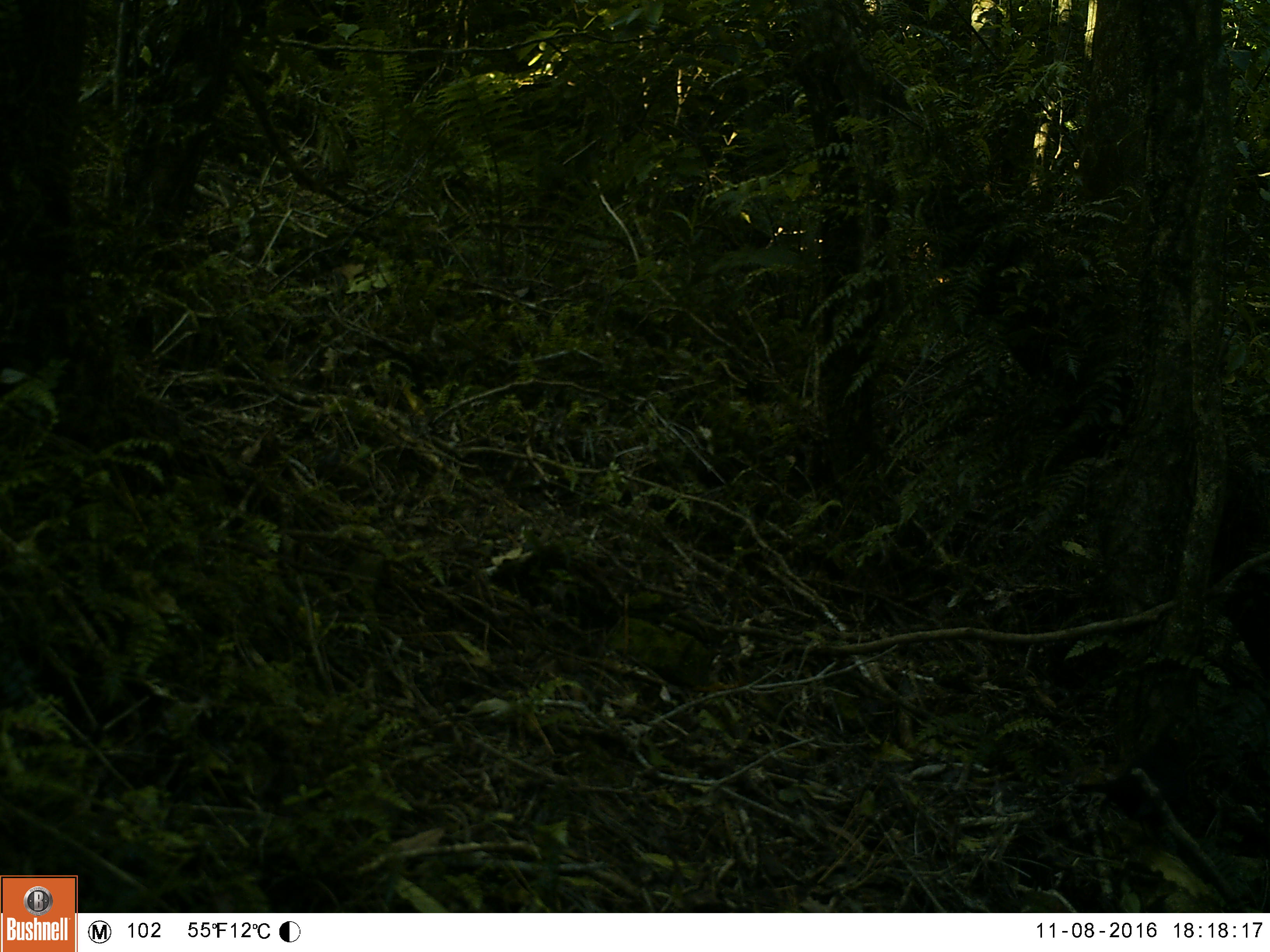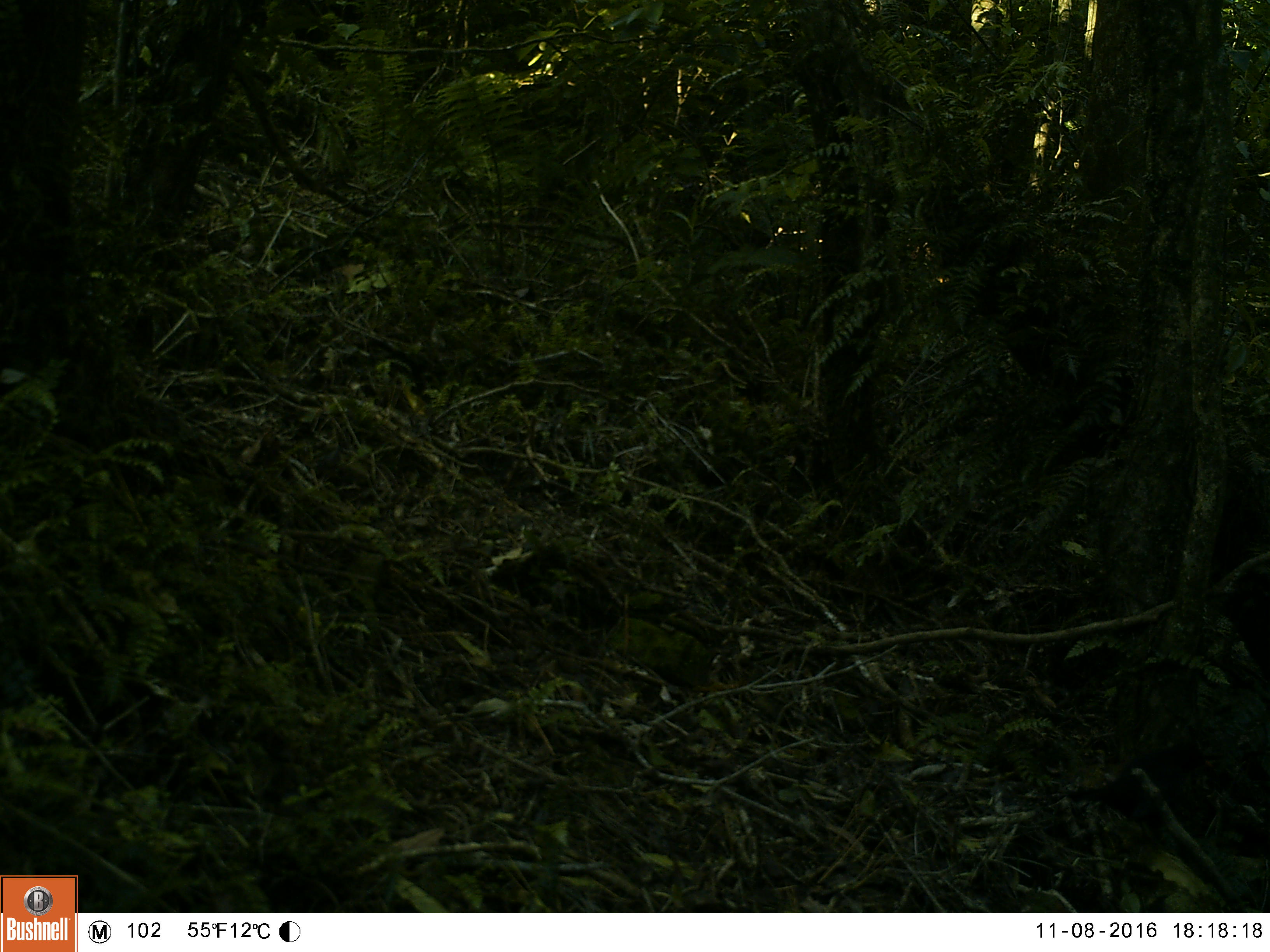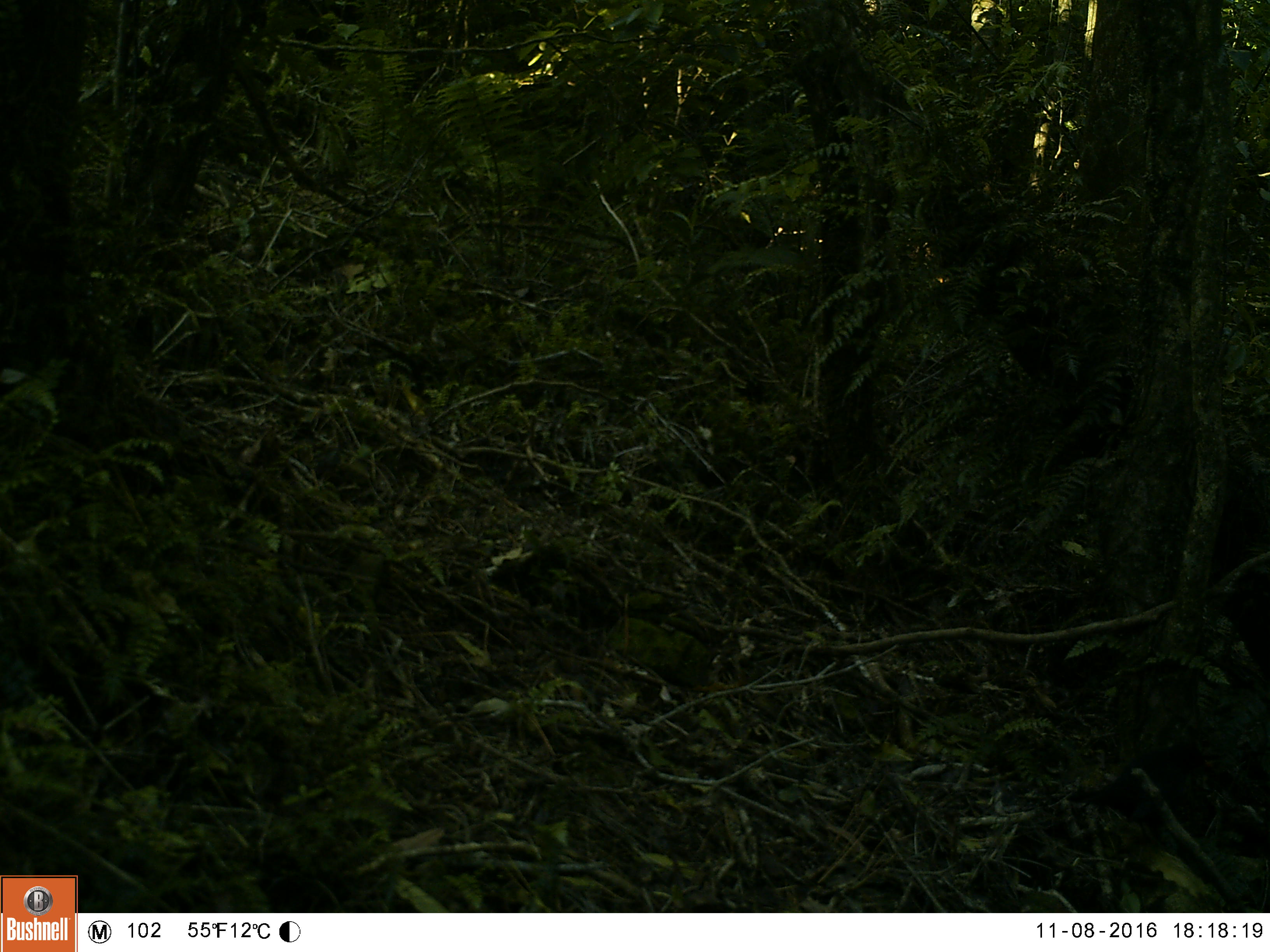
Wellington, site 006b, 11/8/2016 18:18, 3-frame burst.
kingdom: Animalia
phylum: Chordata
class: Aves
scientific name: Aves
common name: bird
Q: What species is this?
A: Bird (Aves).